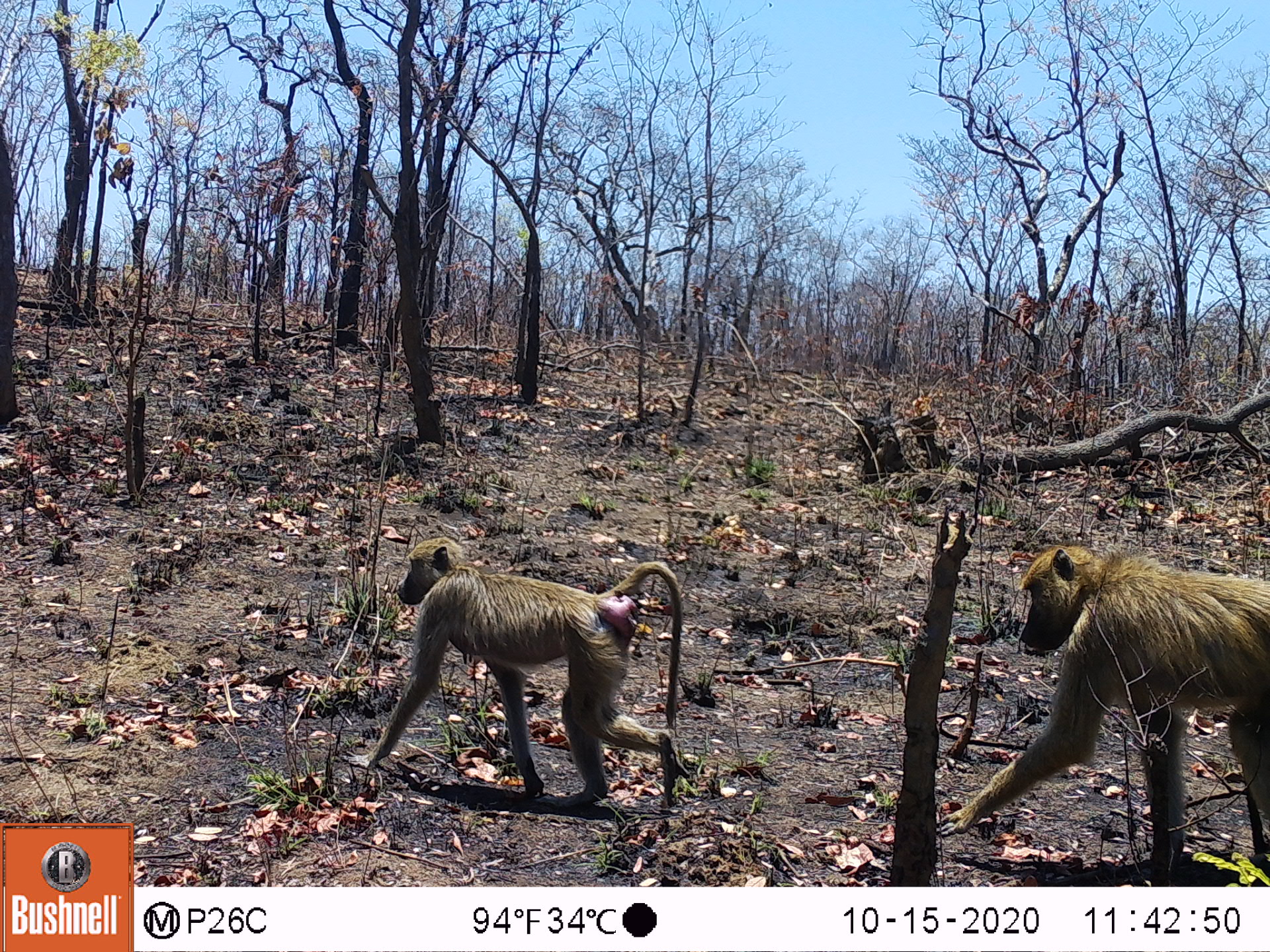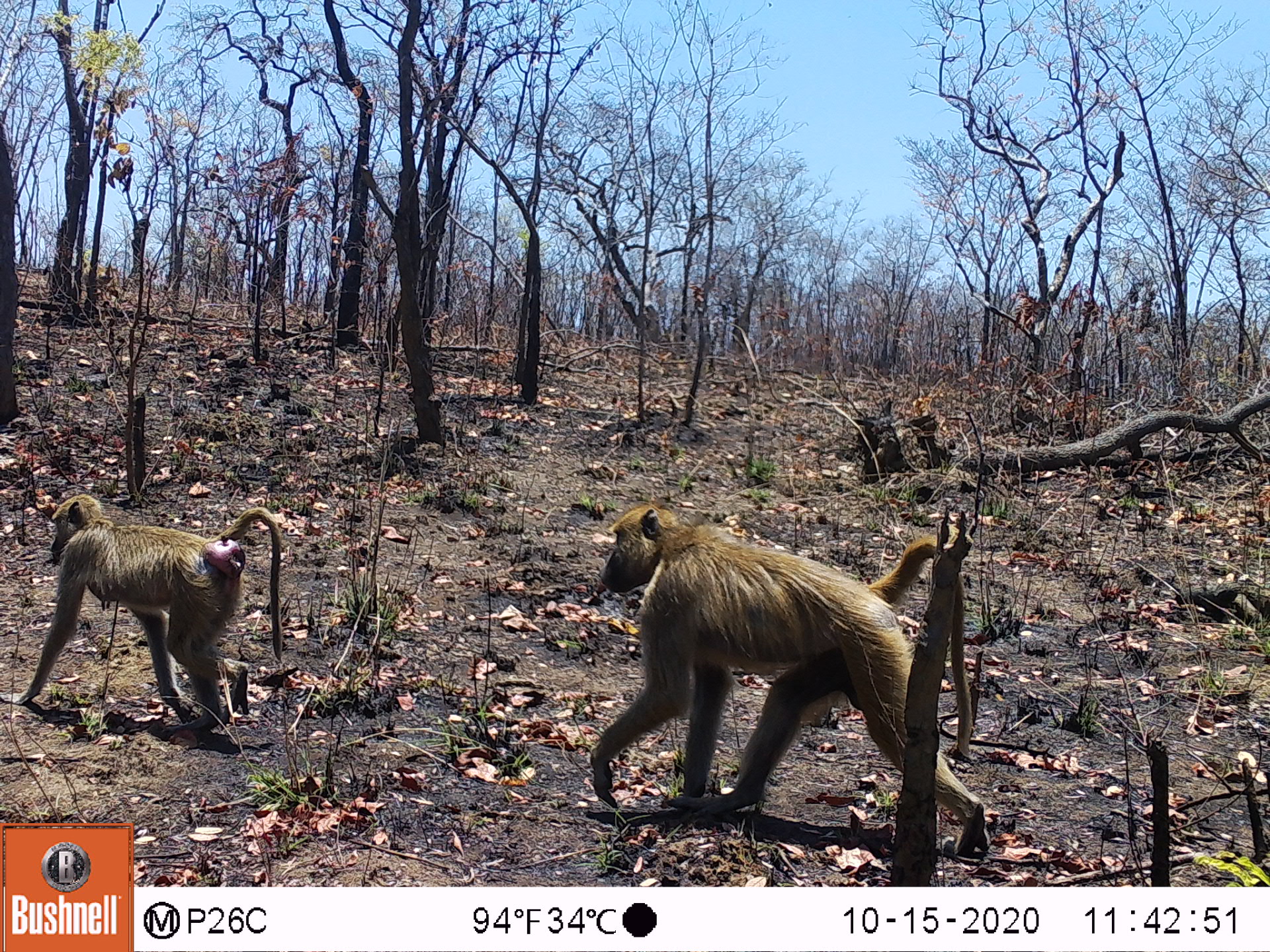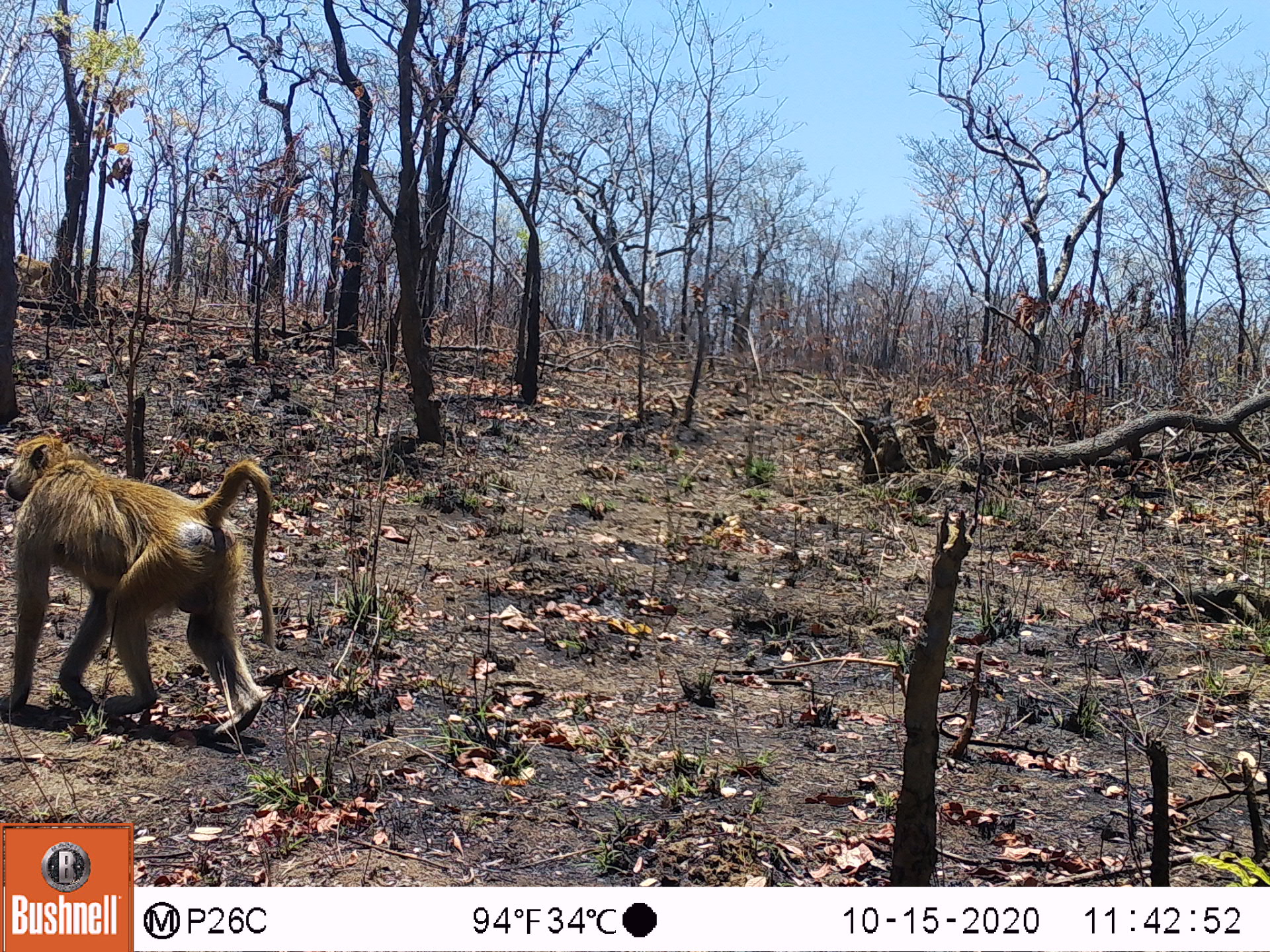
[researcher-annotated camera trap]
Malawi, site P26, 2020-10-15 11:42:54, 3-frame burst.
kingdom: Animalia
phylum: Chordata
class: Mammalia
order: Primates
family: Cercopithecidae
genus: Papio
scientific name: Papio cynocephalus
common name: yellow baboon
Yellow baboon (Papio cynocephalus), count 2.